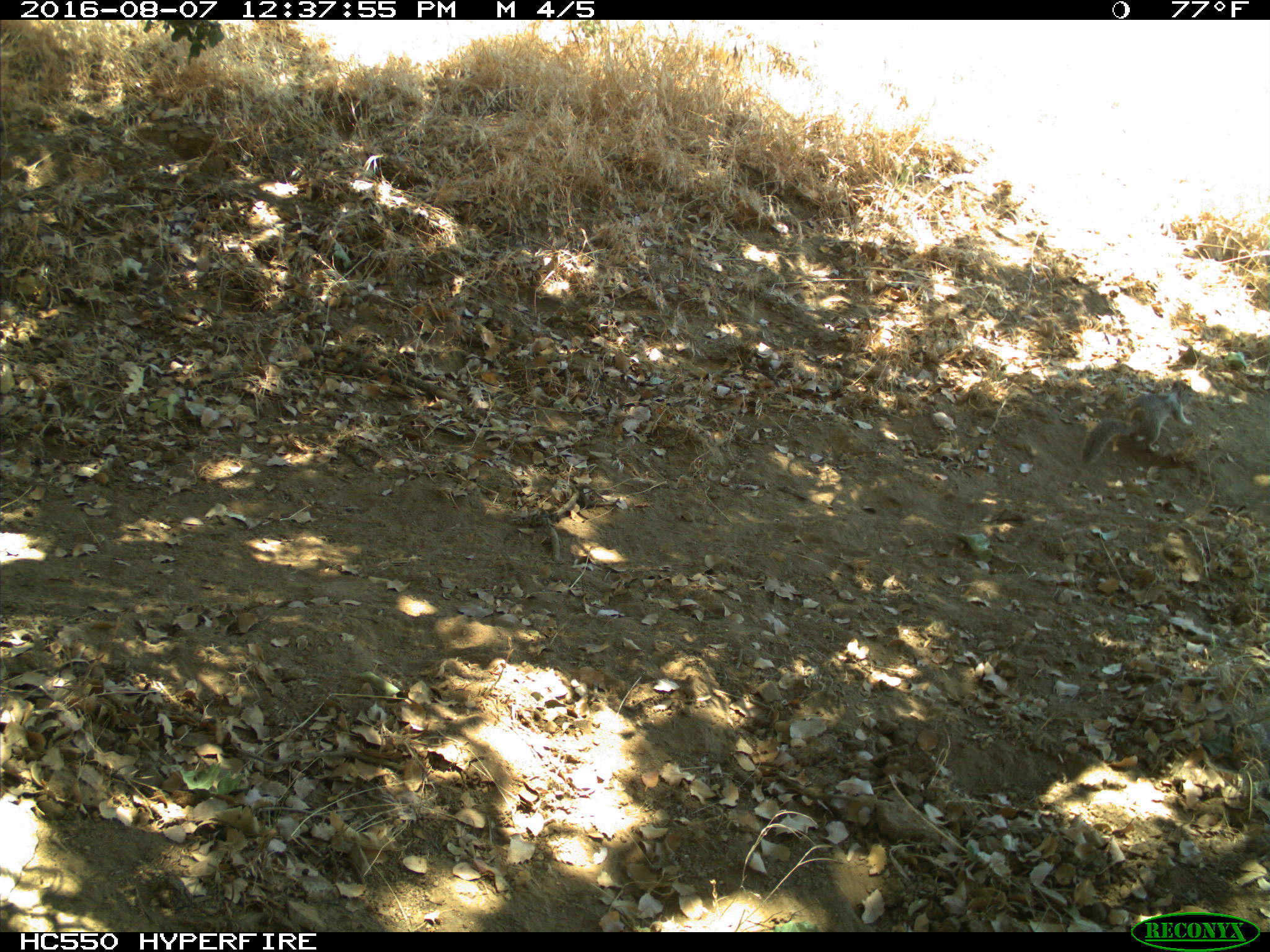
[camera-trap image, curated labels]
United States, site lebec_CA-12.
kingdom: Animalia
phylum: Chordata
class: Mammalia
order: Rodentia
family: Sciuridae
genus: Otospermophilus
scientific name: Otospermophilus beecheyi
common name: california ground squirrel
Otospermophilus beecheyi (california ground squirrel).